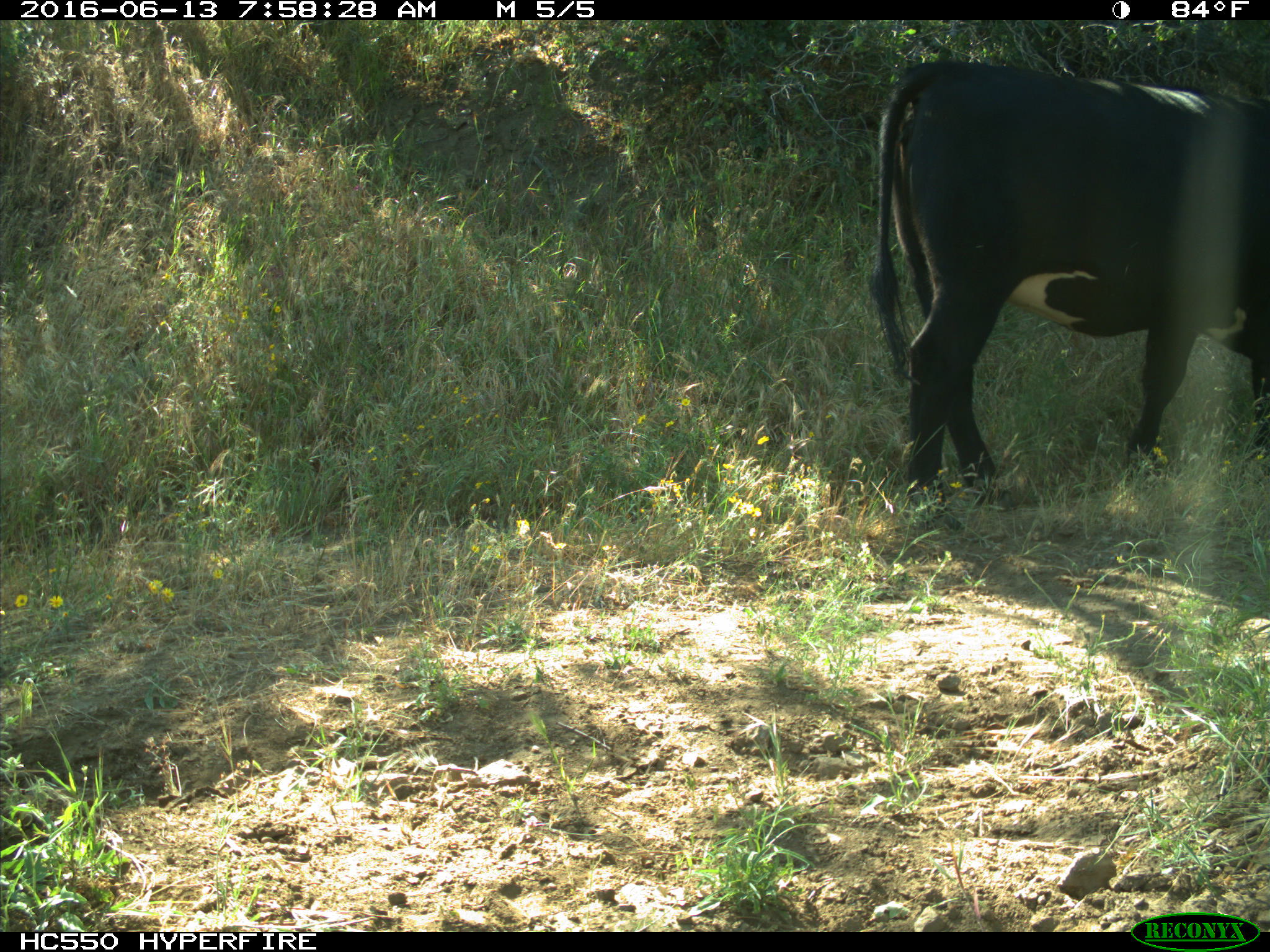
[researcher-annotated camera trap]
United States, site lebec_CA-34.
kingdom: Animalia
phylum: Chordata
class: Mammalia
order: Artiodactyla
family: Bovidae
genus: Bos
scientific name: Bos taurus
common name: domestic cow